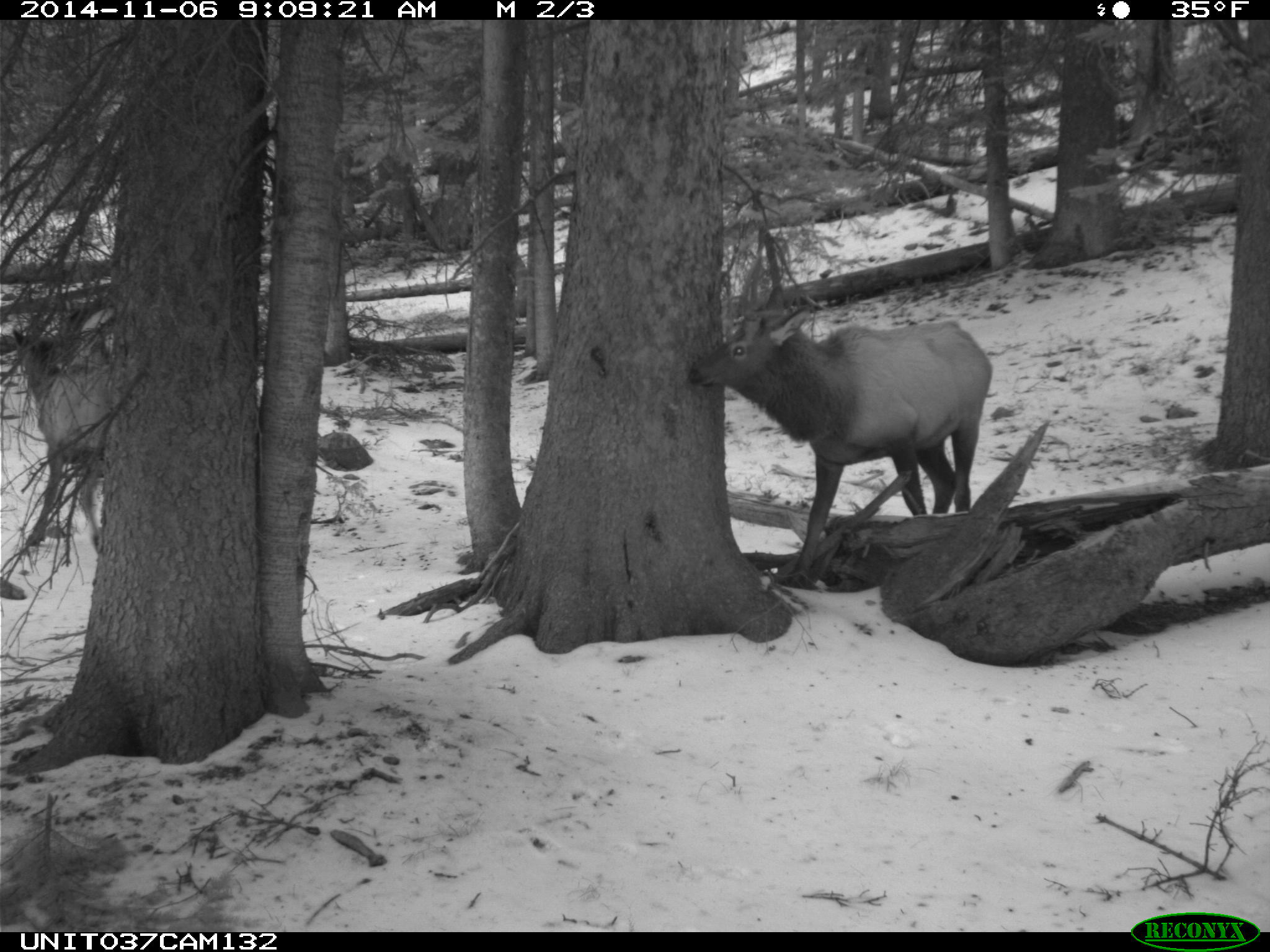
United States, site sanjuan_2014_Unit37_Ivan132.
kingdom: Animalia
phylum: Chordata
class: Mammalia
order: Artiodactyla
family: Cervidae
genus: Cervus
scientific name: Cervus elaphus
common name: red deer